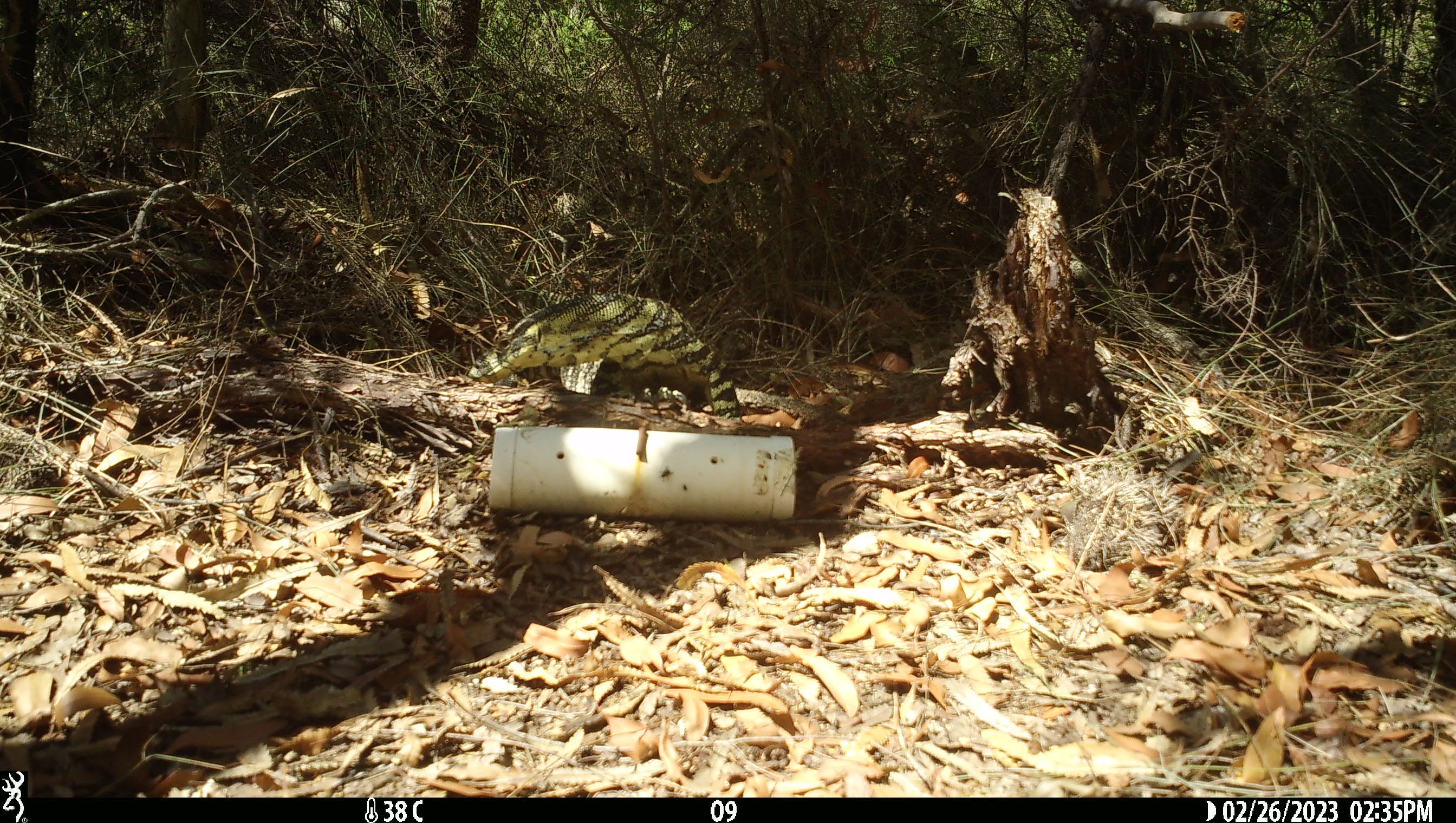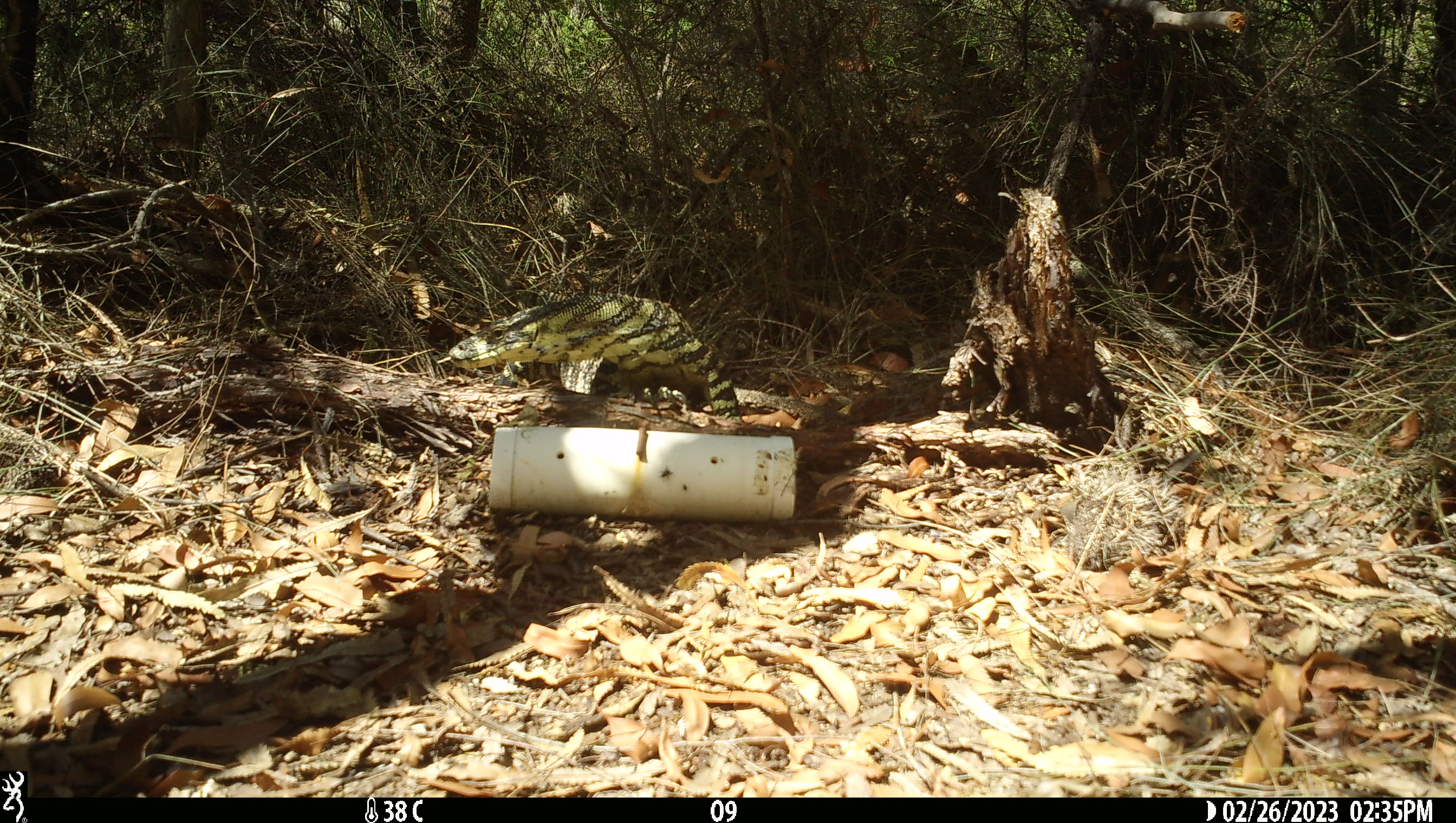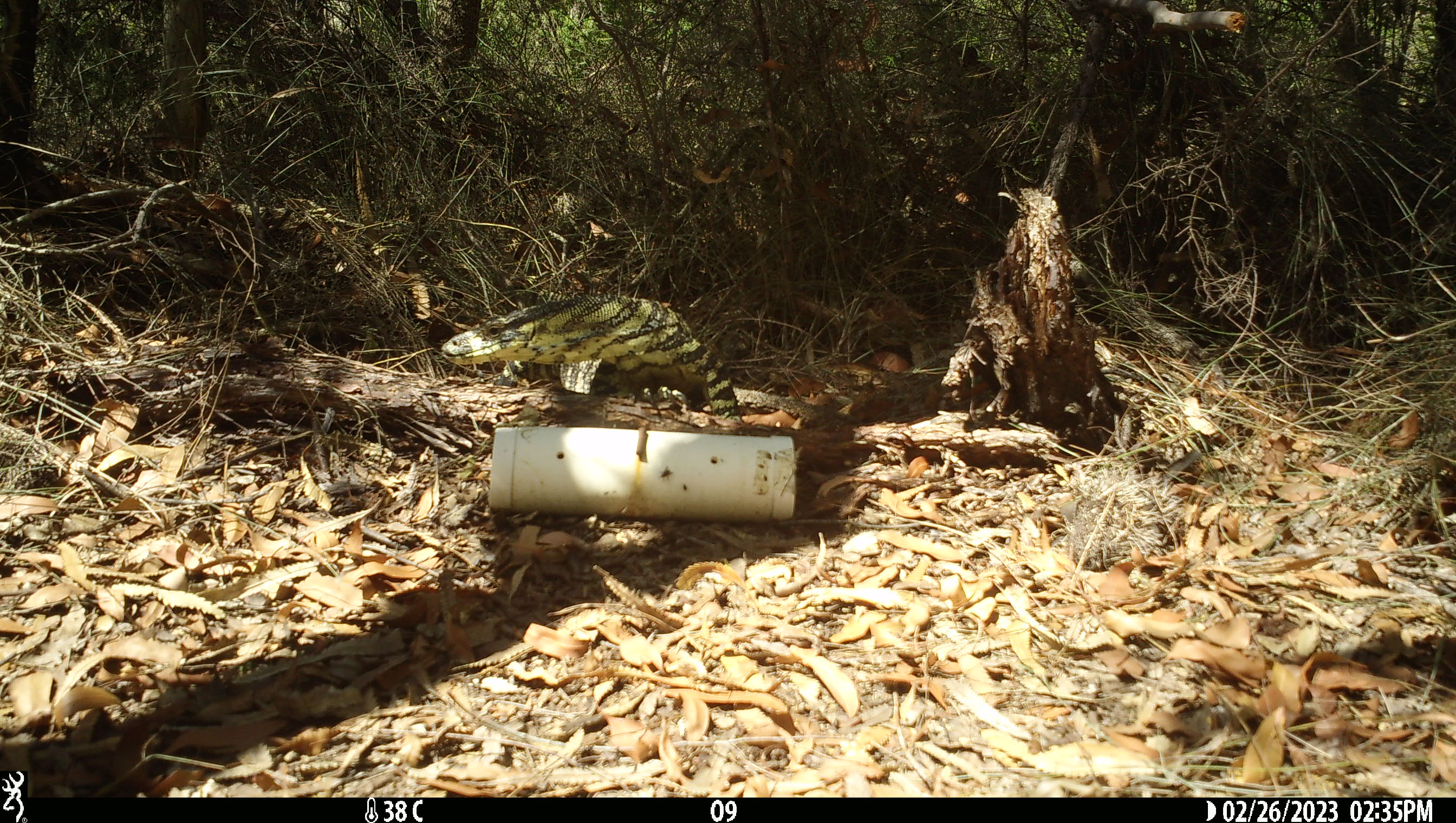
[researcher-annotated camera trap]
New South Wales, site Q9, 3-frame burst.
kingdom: Animalia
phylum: Chordata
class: Reptilia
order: Squamata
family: Varanidae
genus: Varanus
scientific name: Varanus varius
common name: lace monitor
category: goanna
Goanna (lace monitor) (Varanus varius).